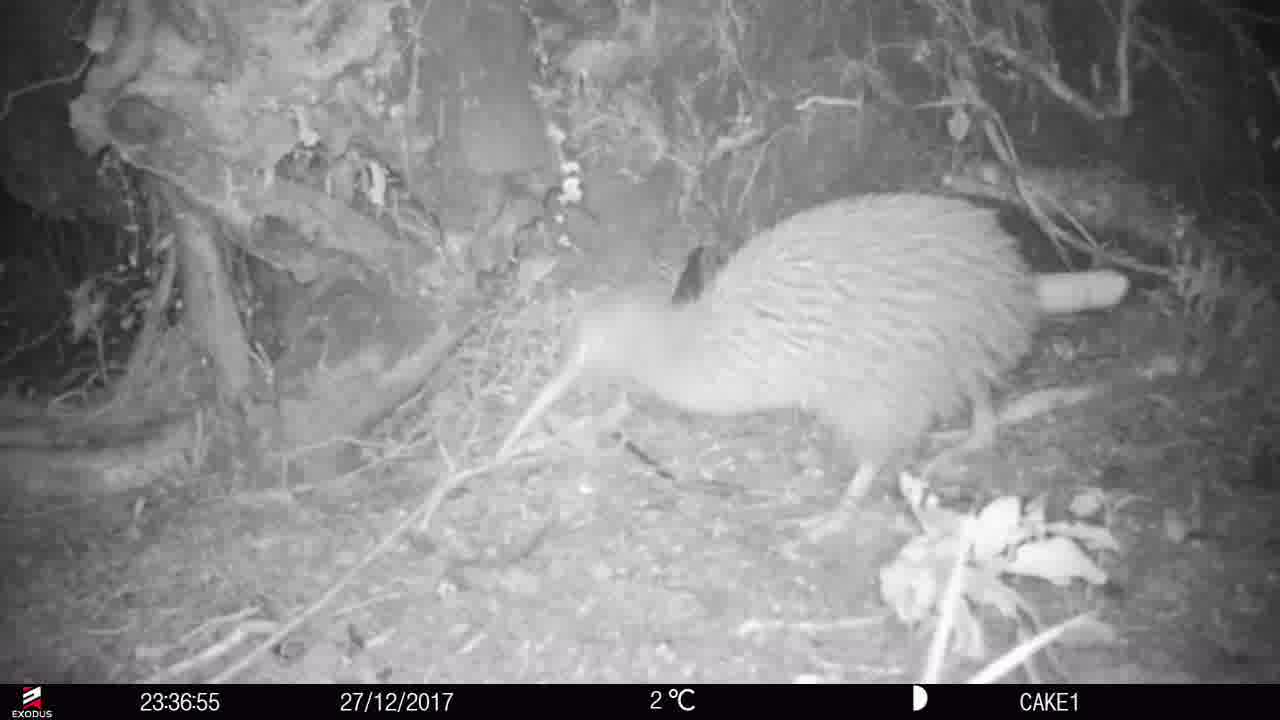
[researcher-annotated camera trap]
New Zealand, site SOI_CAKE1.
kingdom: Animalia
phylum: Chordata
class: Aves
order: Apterygiformes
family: Apterygidae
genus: Apteryx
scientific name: Apteryx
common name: kiwi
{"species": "kiwi (Apteryx)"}